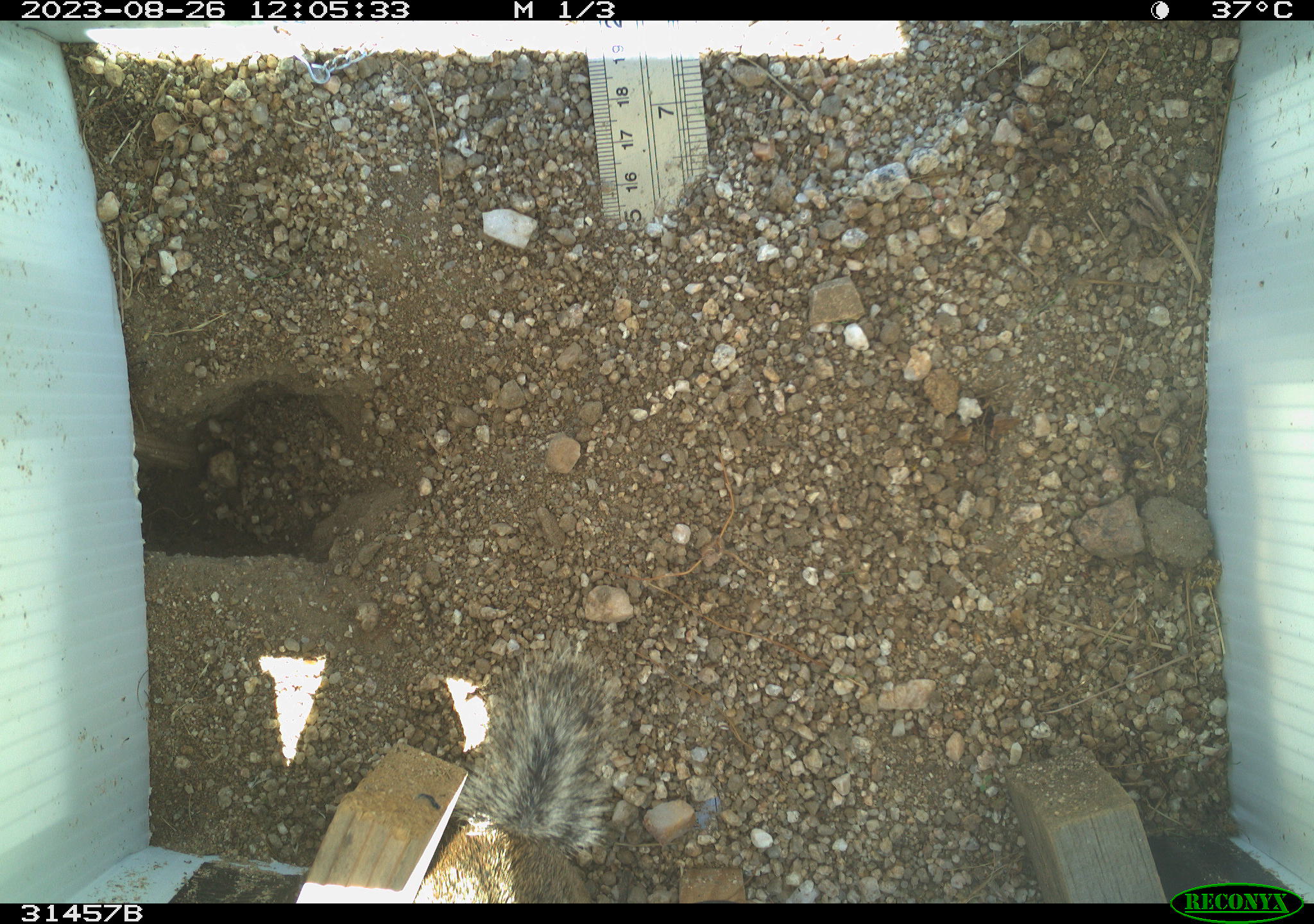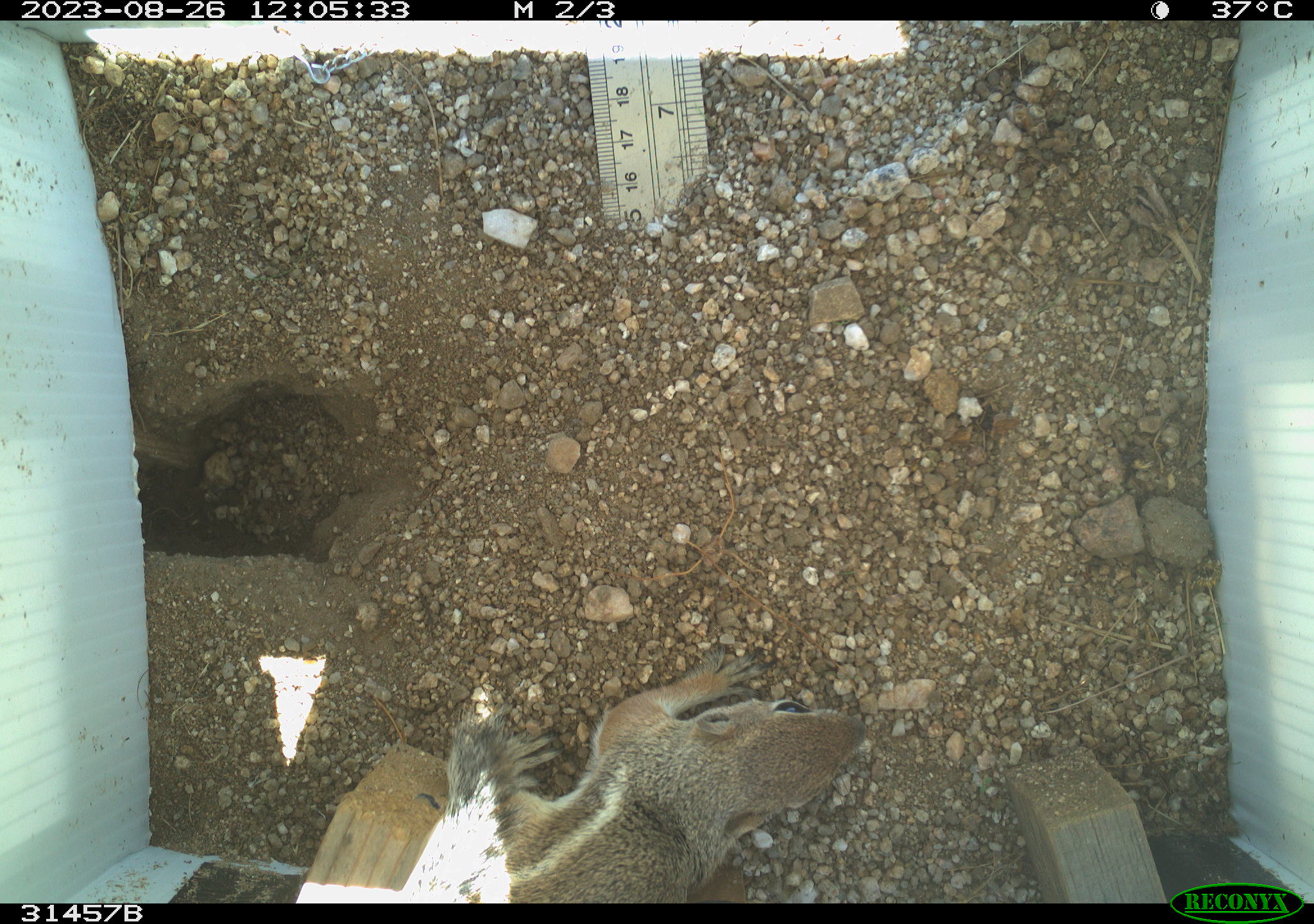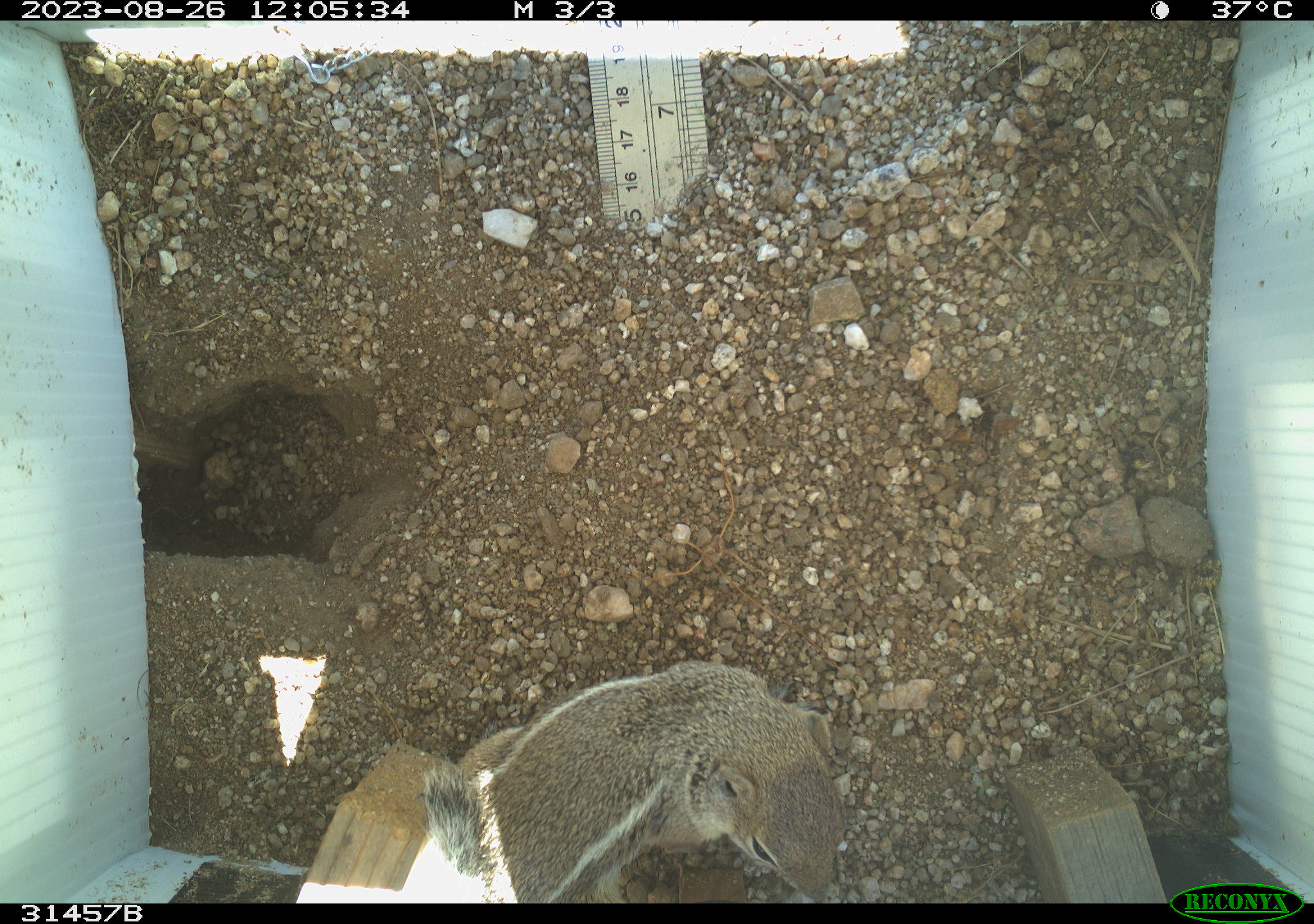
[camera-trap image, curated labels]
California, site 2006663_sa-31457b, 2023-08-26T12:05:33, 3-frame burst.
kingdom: Animalia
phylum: Chordata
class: Mammalia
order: Rodentia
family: Sciuridae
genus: Ammospermophilus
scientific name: Ammospermophilus leucurus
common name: white-tailed antelope squirrel